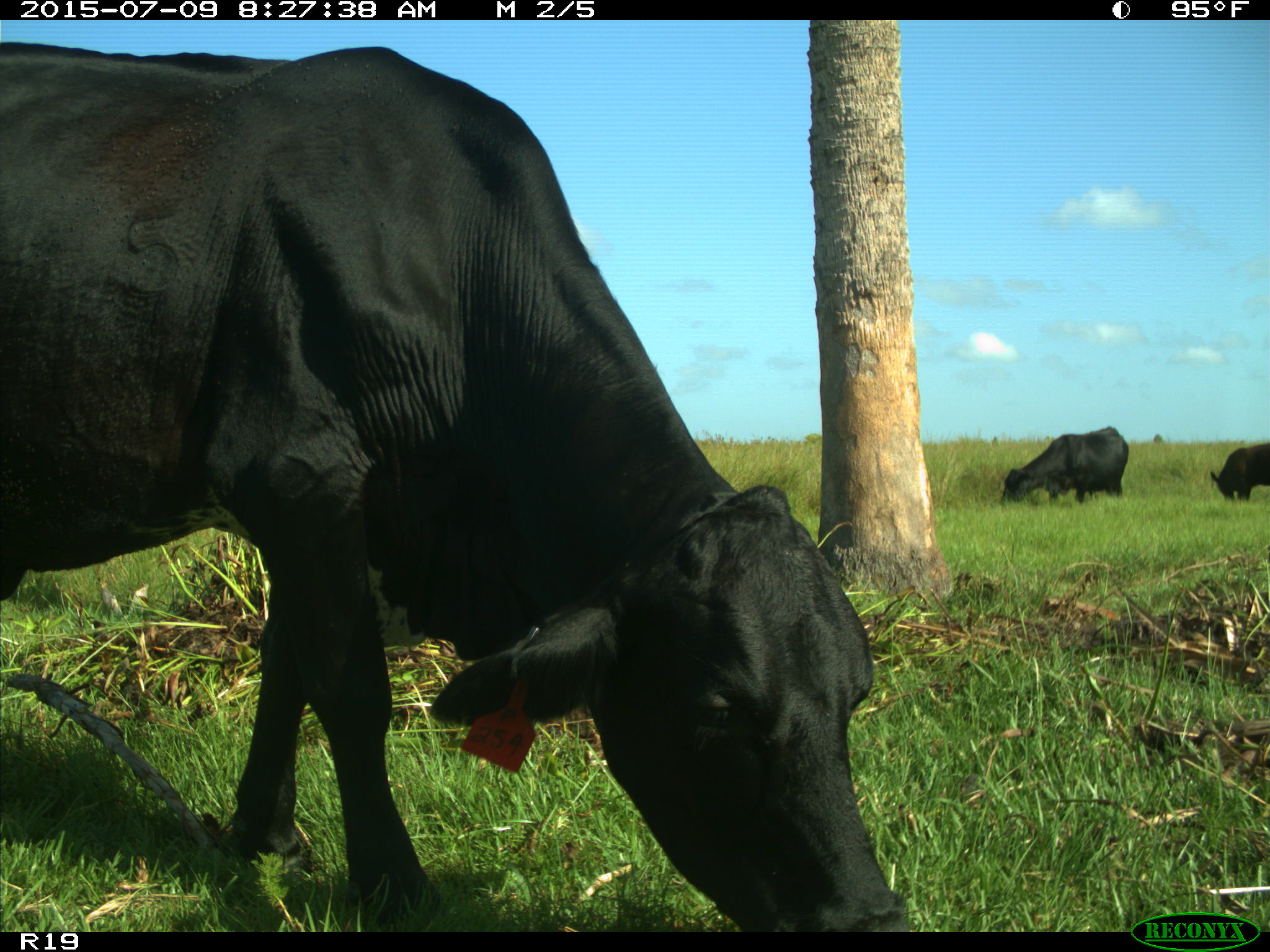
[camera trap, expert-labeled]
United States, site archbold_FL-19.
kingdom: Animalia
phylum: Chordata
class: Mammalia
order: Artiodactyla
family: Bovidae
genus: Bos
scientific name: Bos taurus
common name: domestic cow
Bos taurus (domestic cow).